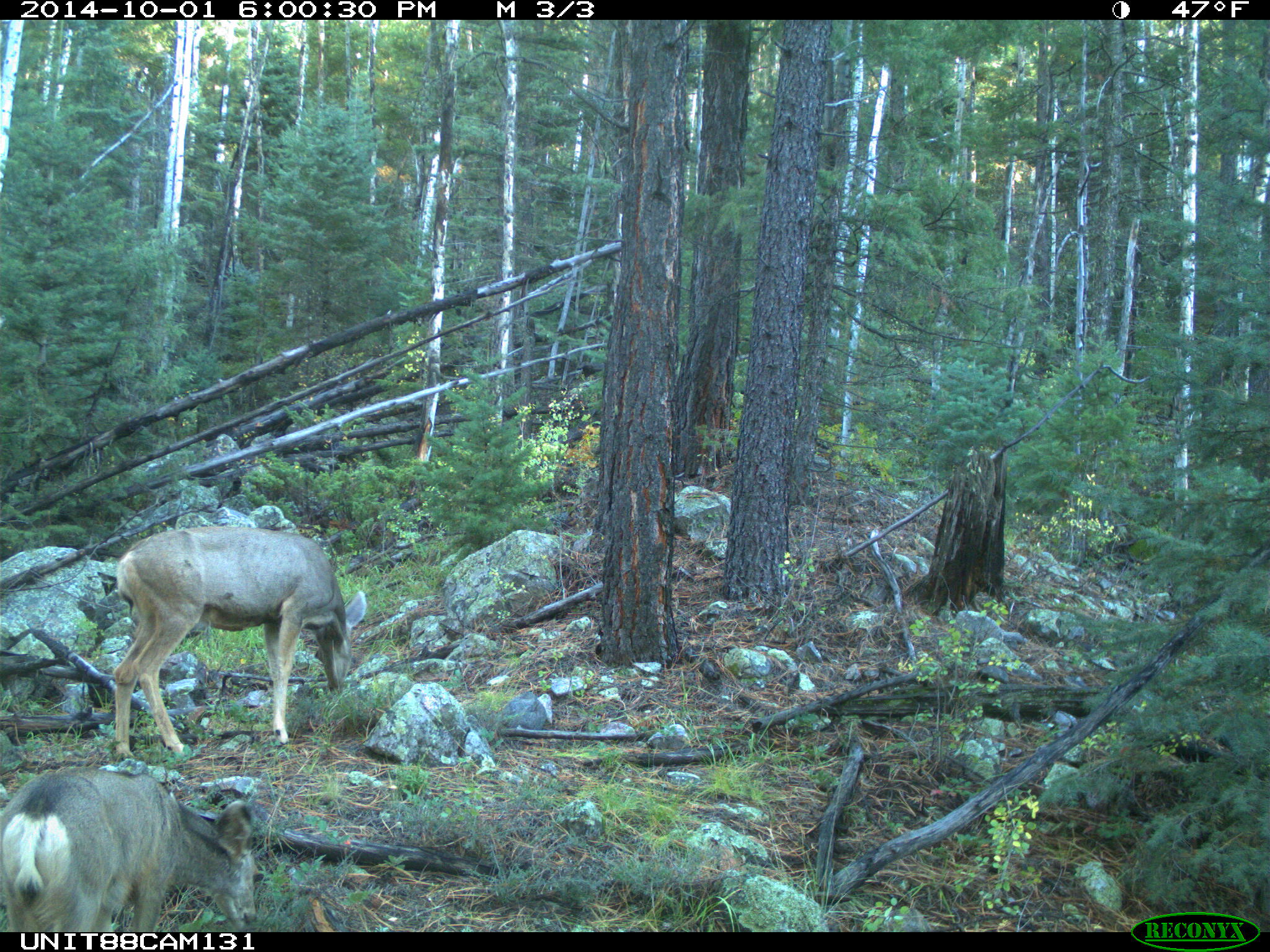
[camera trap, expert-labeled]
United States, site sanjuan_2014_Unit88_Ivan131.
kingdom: Animalia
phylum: Chordata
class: Mammalia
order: Artiodactyla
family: Cervidae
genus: Odocoileus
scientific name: Odocoileus hemionus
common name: mule deer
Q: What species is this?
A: Odocoileus hemionus (mule deer).